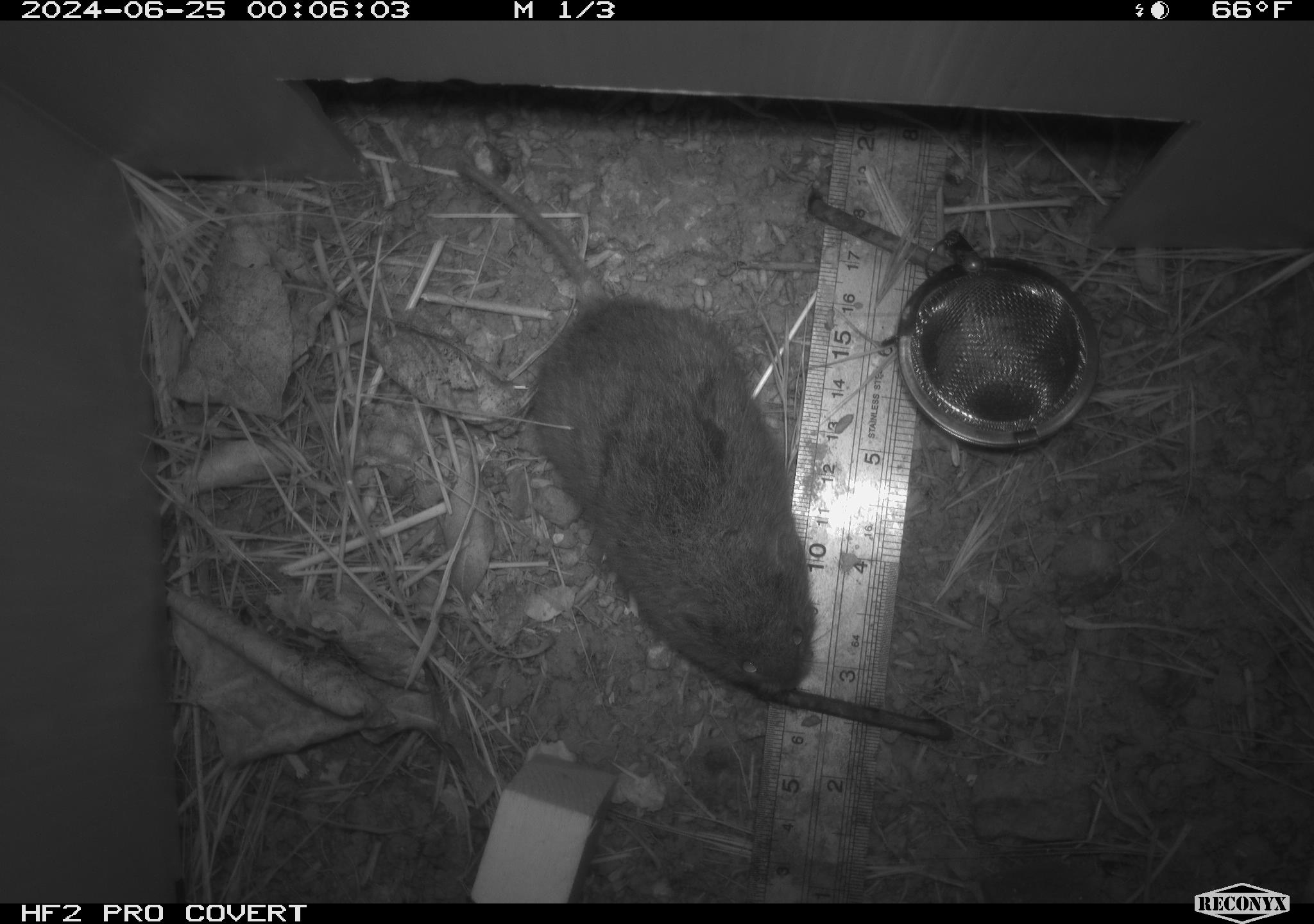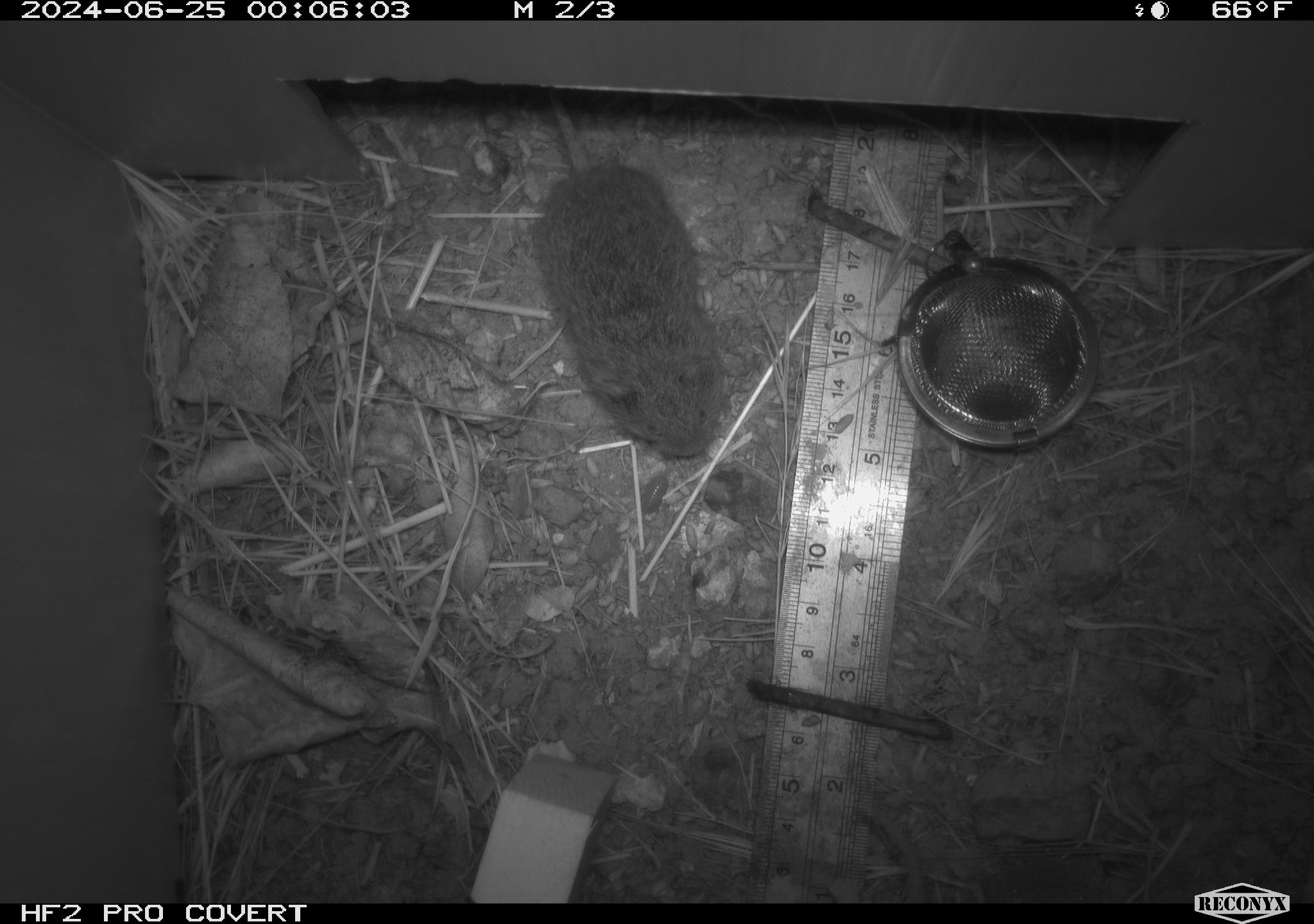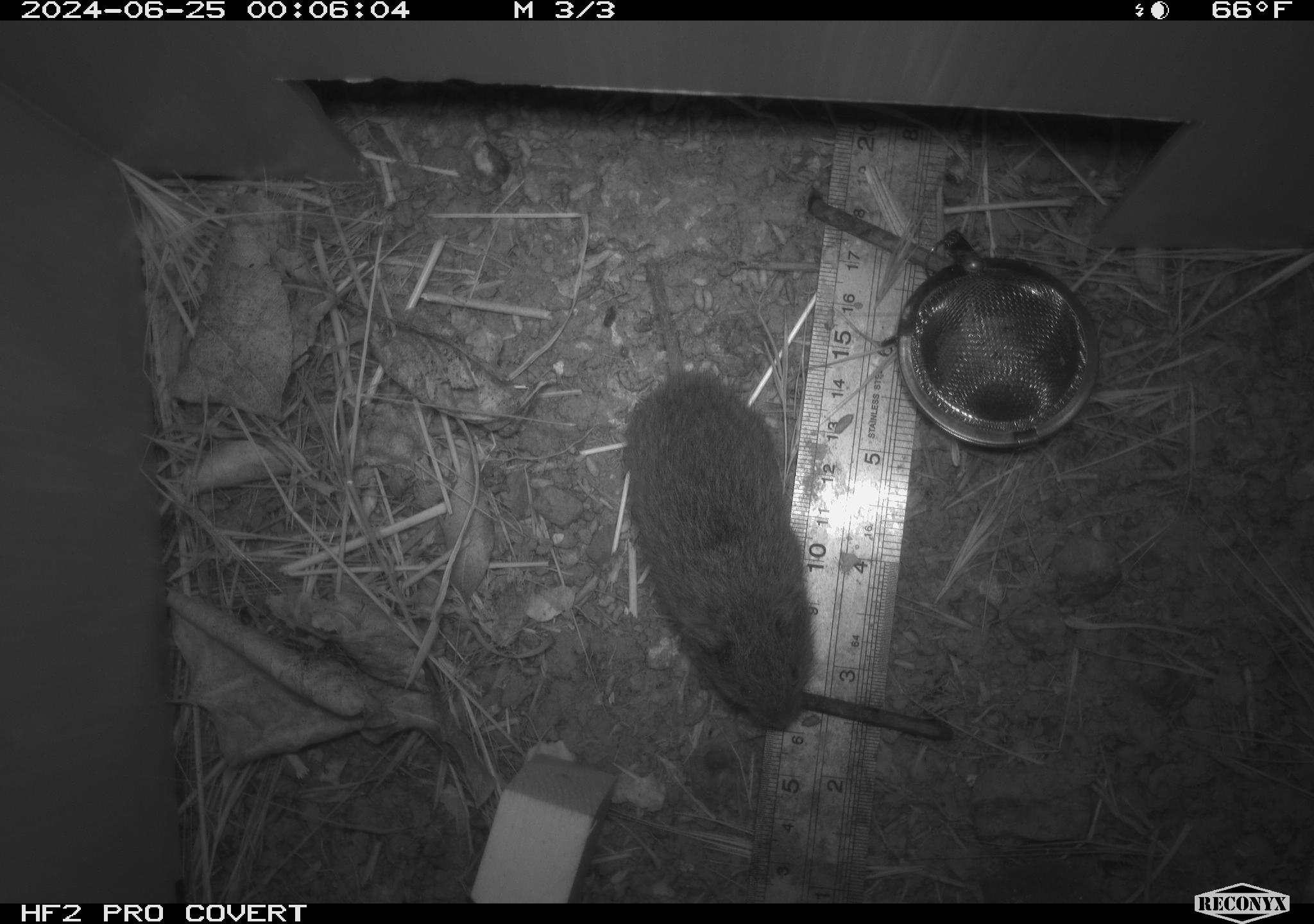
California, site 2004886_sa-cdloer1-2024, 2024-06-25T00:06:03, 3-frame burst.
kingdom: Animalia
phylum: Chordata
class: Mammalia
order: Rodentia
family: Cricetidae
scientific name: Arvicolinae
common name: voles, lemmings, and muskrats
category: arvicolinae subfamily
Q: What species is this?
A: Arvicolinae subfamily (voles, lemmings, and muskrats) (Arvicolinae).